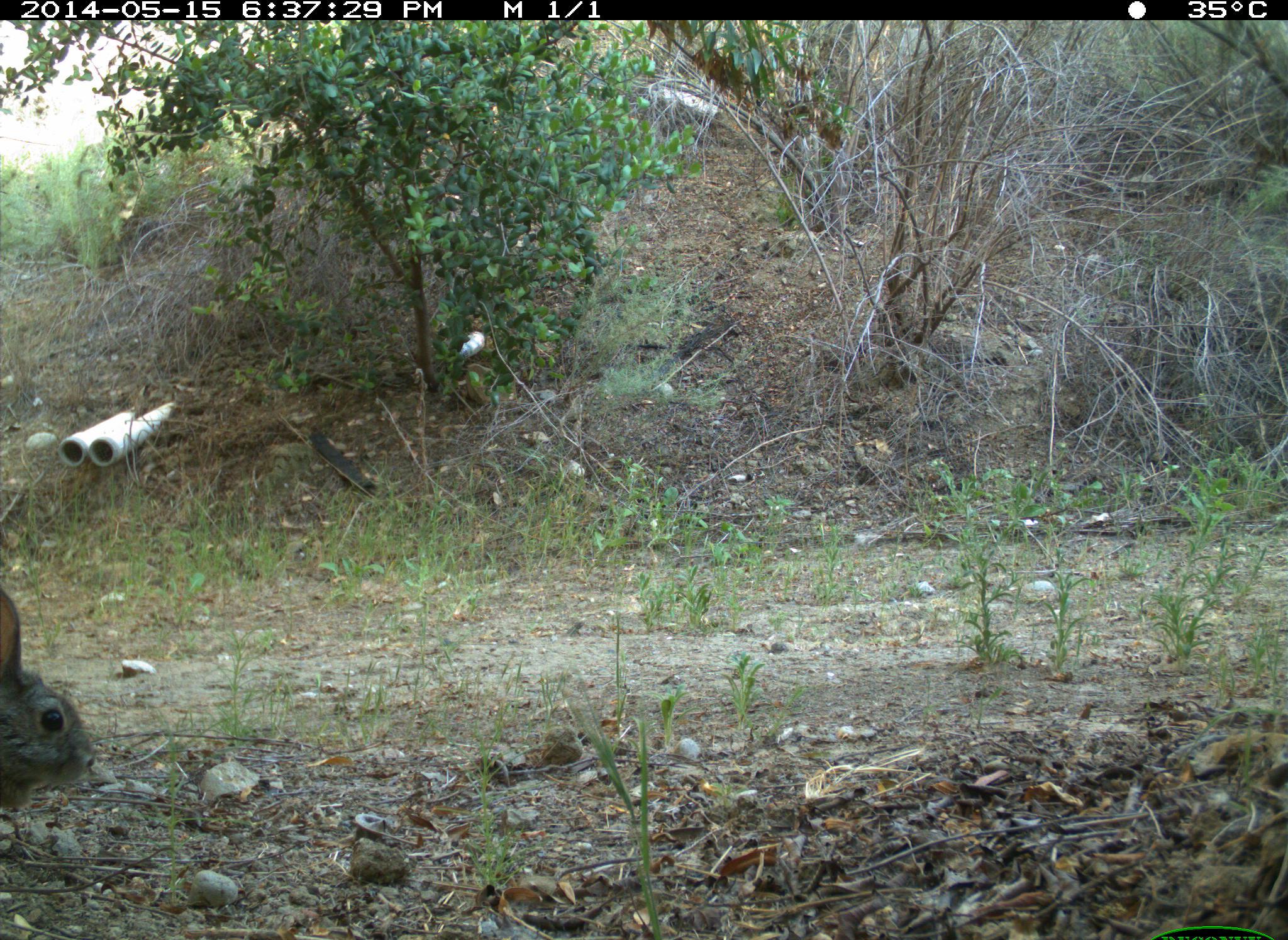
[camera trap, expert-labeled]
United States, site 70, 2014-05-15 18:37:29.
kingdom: Animalia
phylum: Chordata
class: Mammalia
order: Lagomorpha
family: Leporidae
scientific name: Leporidae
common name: rabbits and hares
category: rabbit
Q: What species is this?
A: Rabbit (rabbits and hares) (Leporidae).